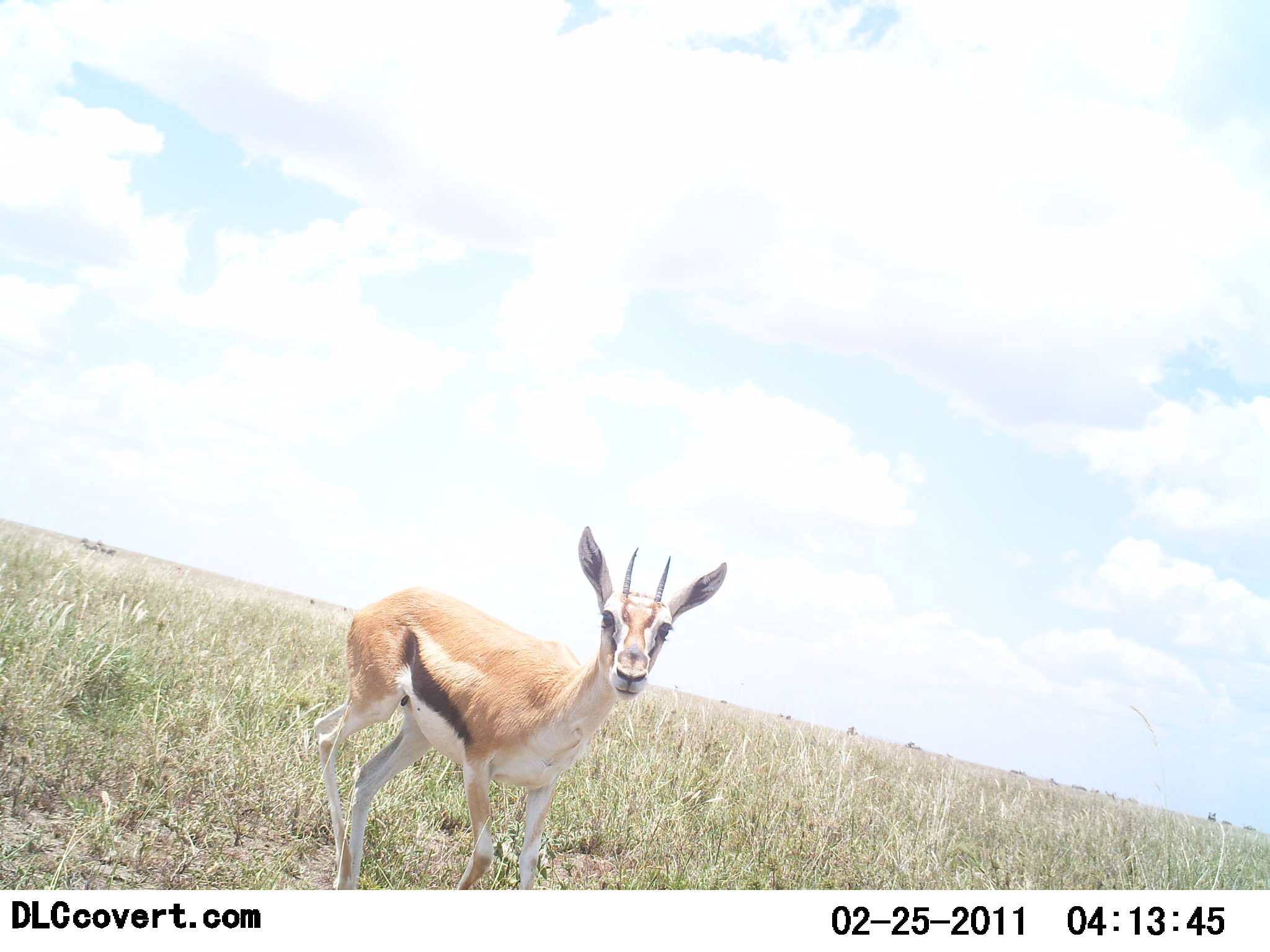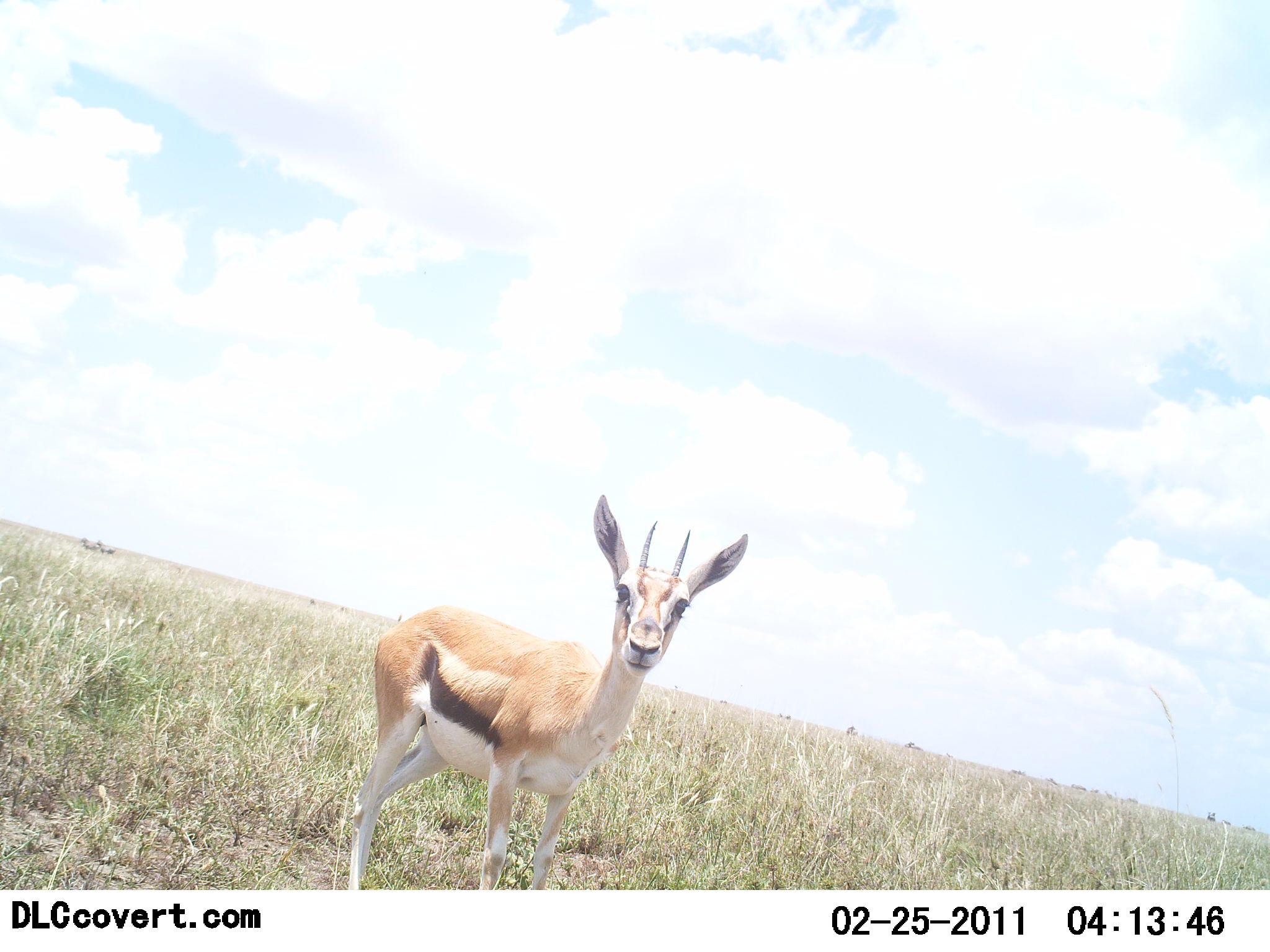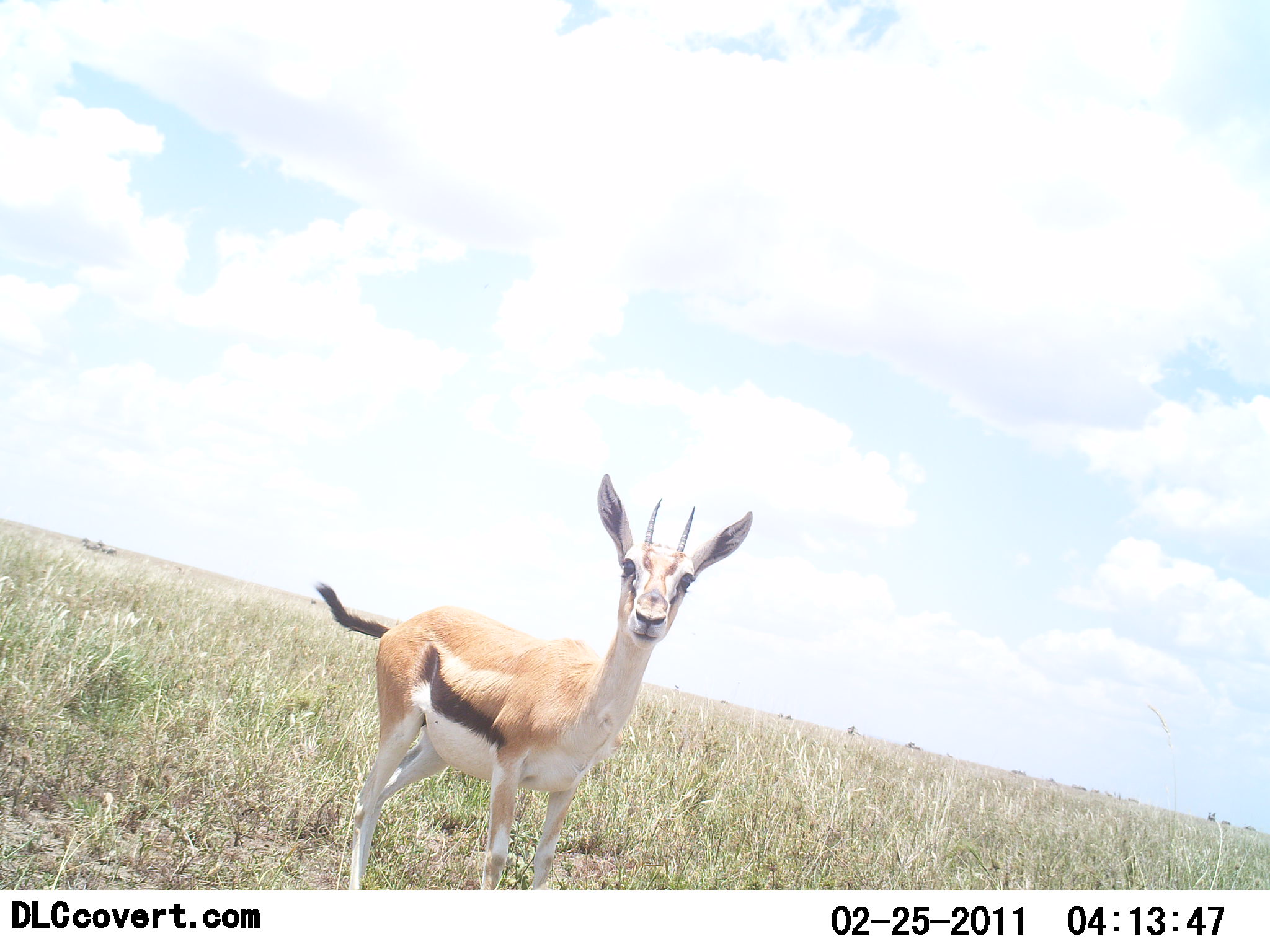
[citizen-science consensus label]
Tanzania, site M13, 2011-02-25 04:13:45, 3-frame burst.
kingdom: Animalia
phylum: Chordata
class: Mammalia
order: Artiodactyla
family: Bovidae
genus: Eudorcas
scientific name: Eudorcas thomsonii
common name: thomson's gazelle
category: gazellethomsons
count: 1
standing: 100%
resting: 0%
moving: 18%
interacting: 9%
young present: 0%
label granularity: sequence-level